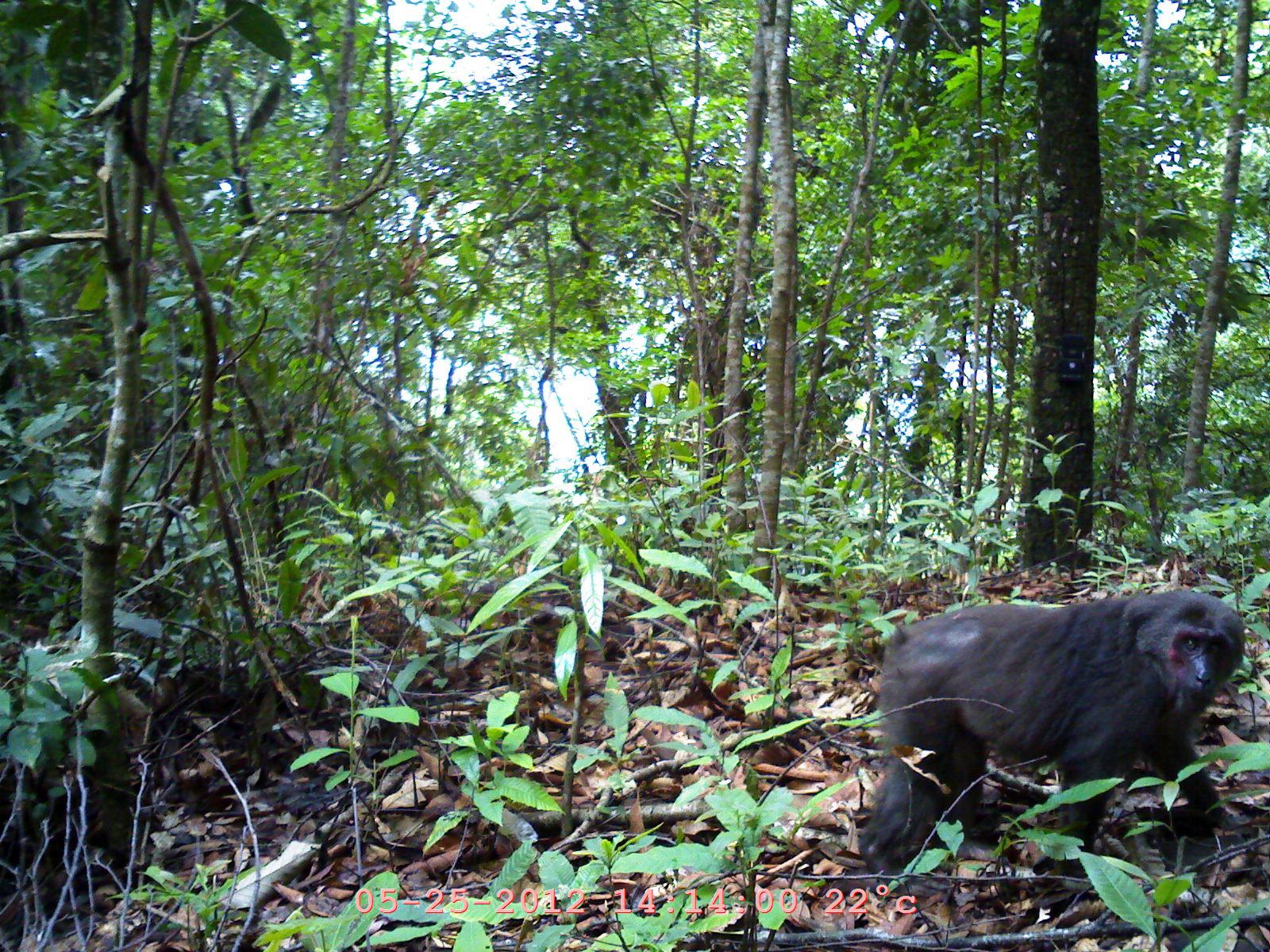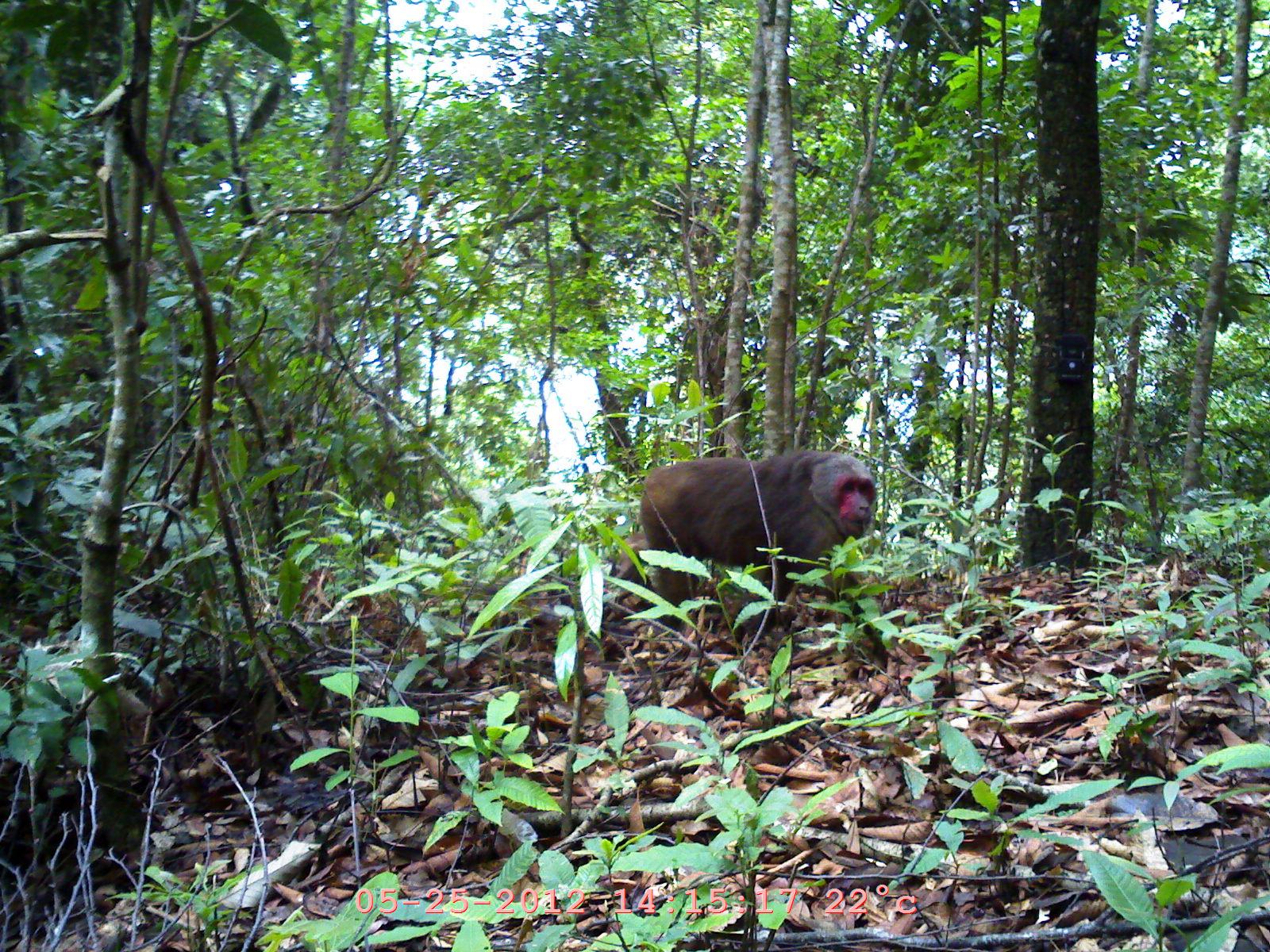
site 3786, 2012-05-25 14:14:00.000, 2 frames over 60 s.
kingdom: Animalia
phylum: Chordata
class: Mammalia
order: Primates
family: Cercopithecidae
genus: Macaca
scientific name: Macaca arctoides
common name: stump-tailed macaque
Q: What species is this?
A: Macaca arctoides (stump-tailed macaque).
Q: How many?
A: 1.